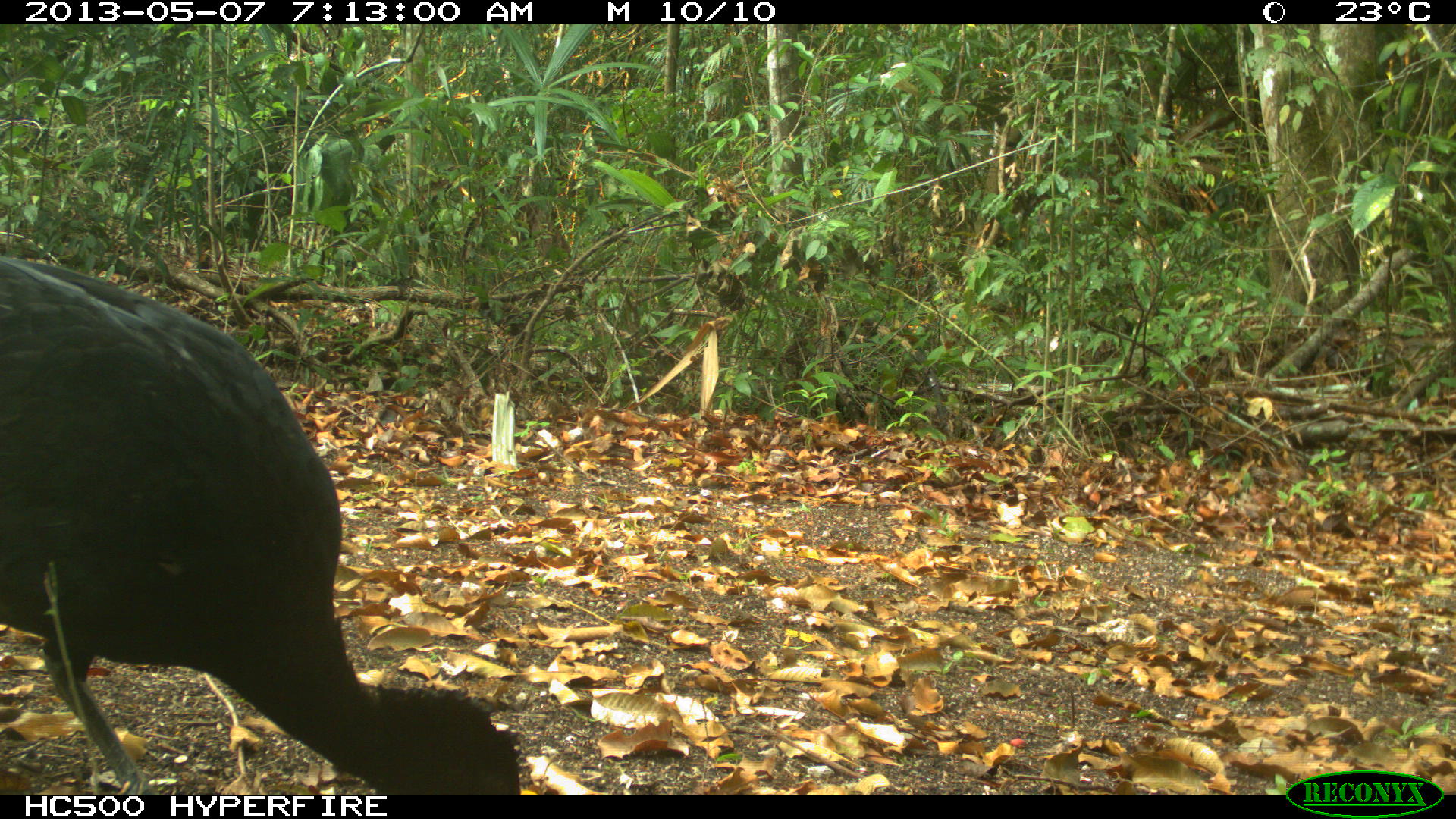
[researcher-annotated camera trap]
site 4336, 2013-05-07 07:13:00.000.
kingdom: Animalia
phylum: Chordata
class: Aves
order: Galliformes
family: Cracidae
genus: Crax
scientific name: Crax rubra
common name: great curassow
Crax rubra (great curassow), count 1, sex male.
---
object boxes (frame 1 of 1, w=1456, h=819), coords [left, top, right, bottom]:
crax rubra: [0, 255, 521, 790]